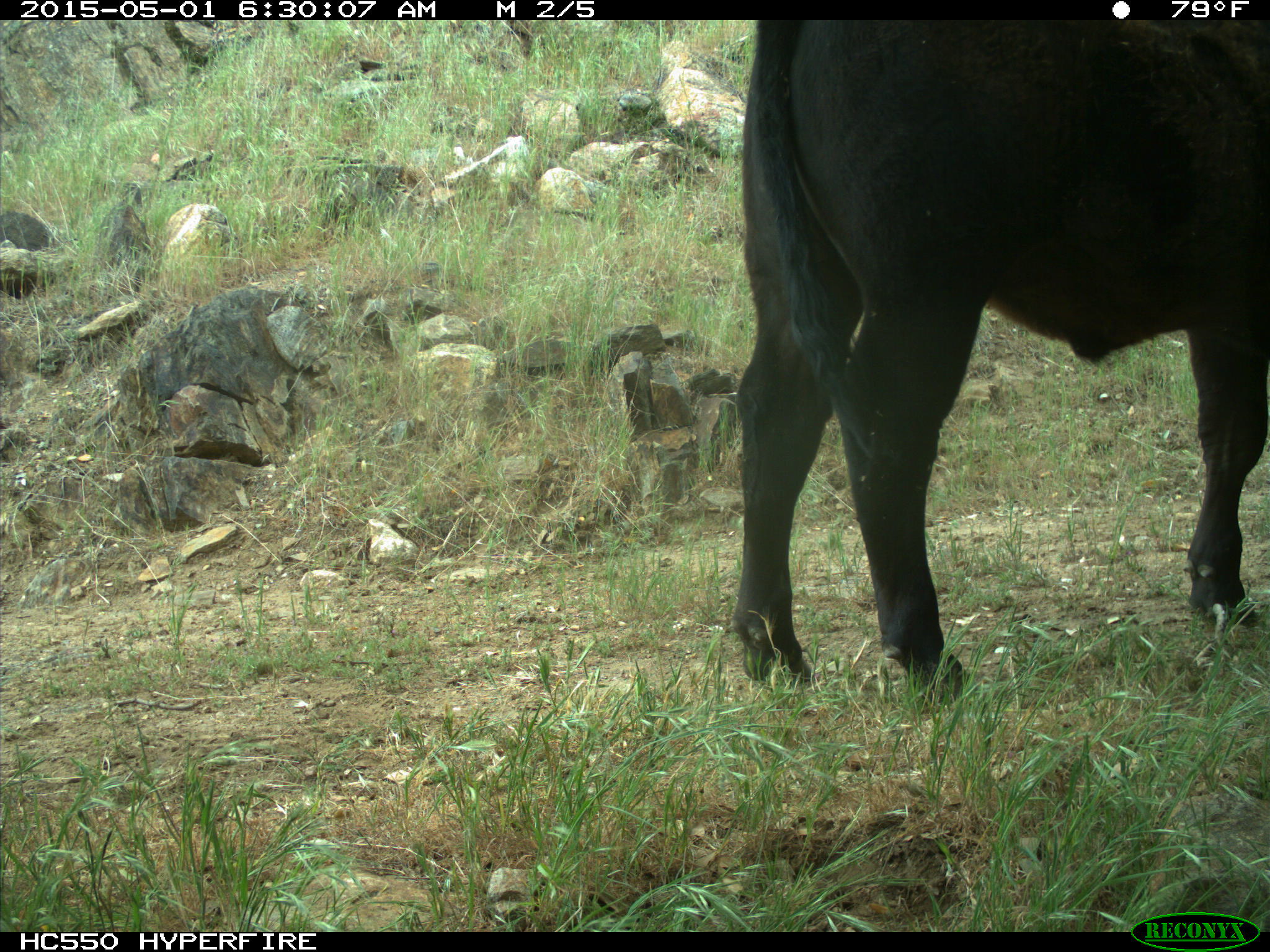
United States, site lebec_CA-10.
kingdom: Animalia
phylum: Chordata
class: Mammalia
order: Artiodactyla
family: Bovidae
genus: Bos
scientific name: Bos taurus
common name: domestic cow